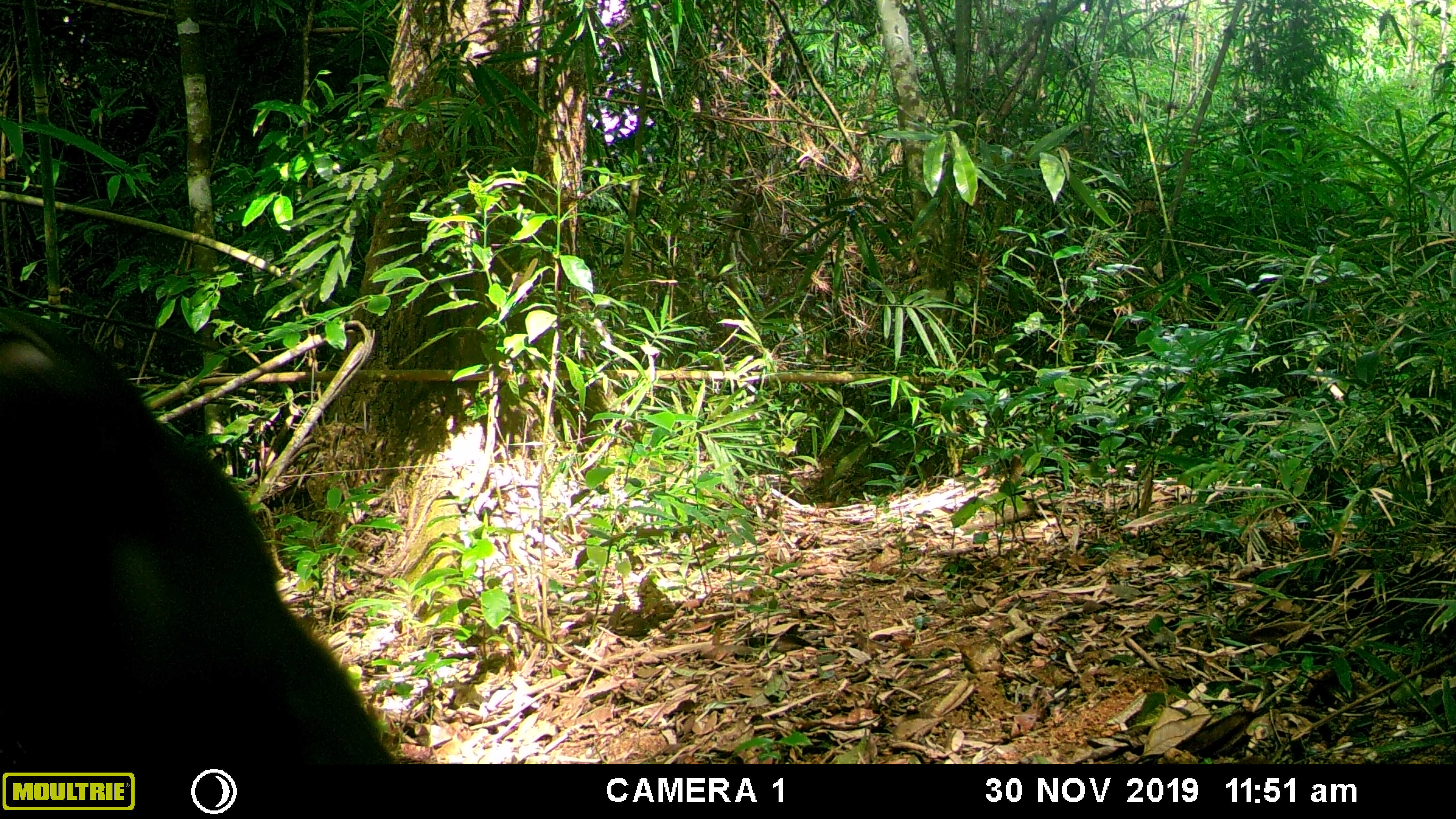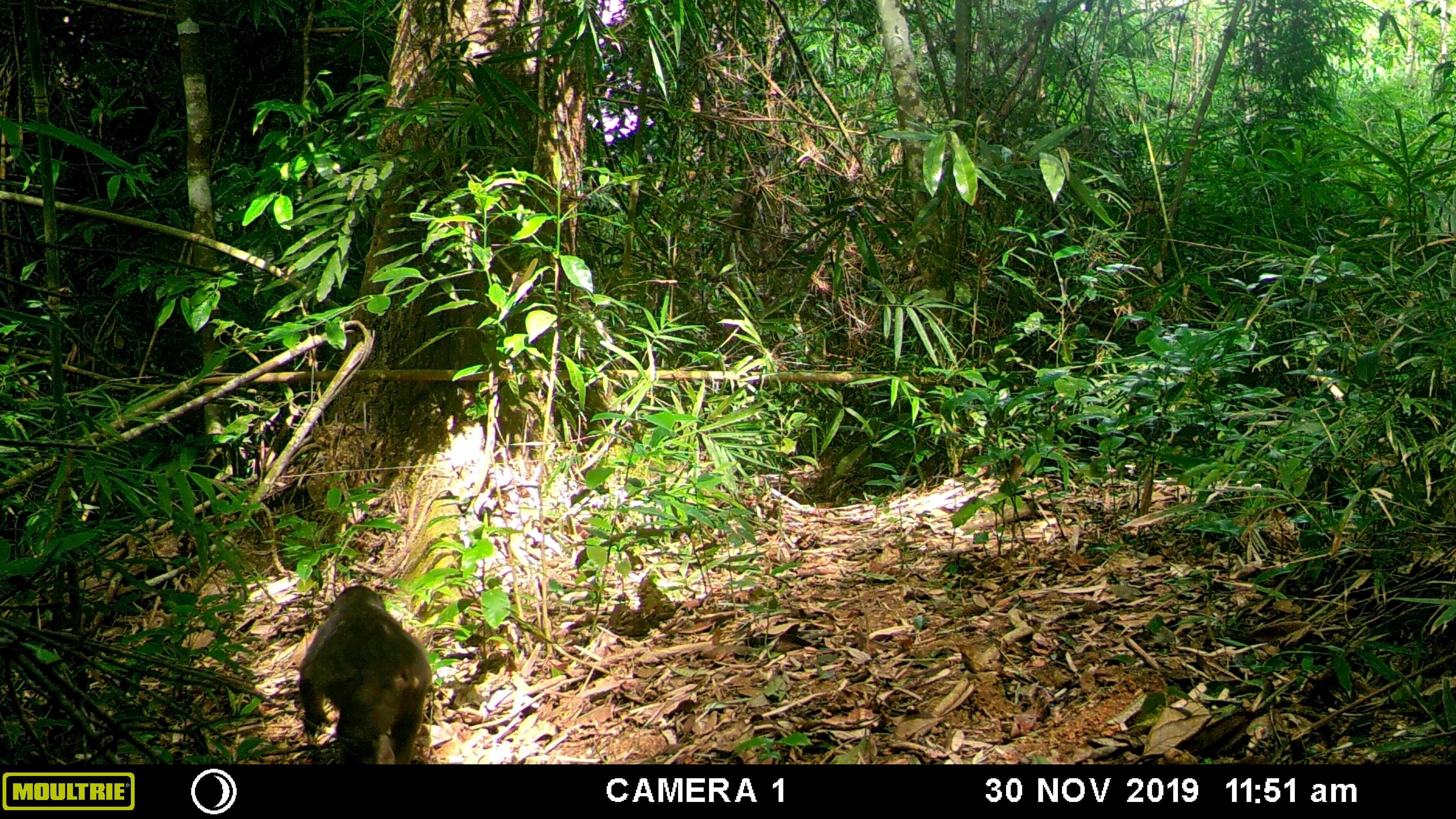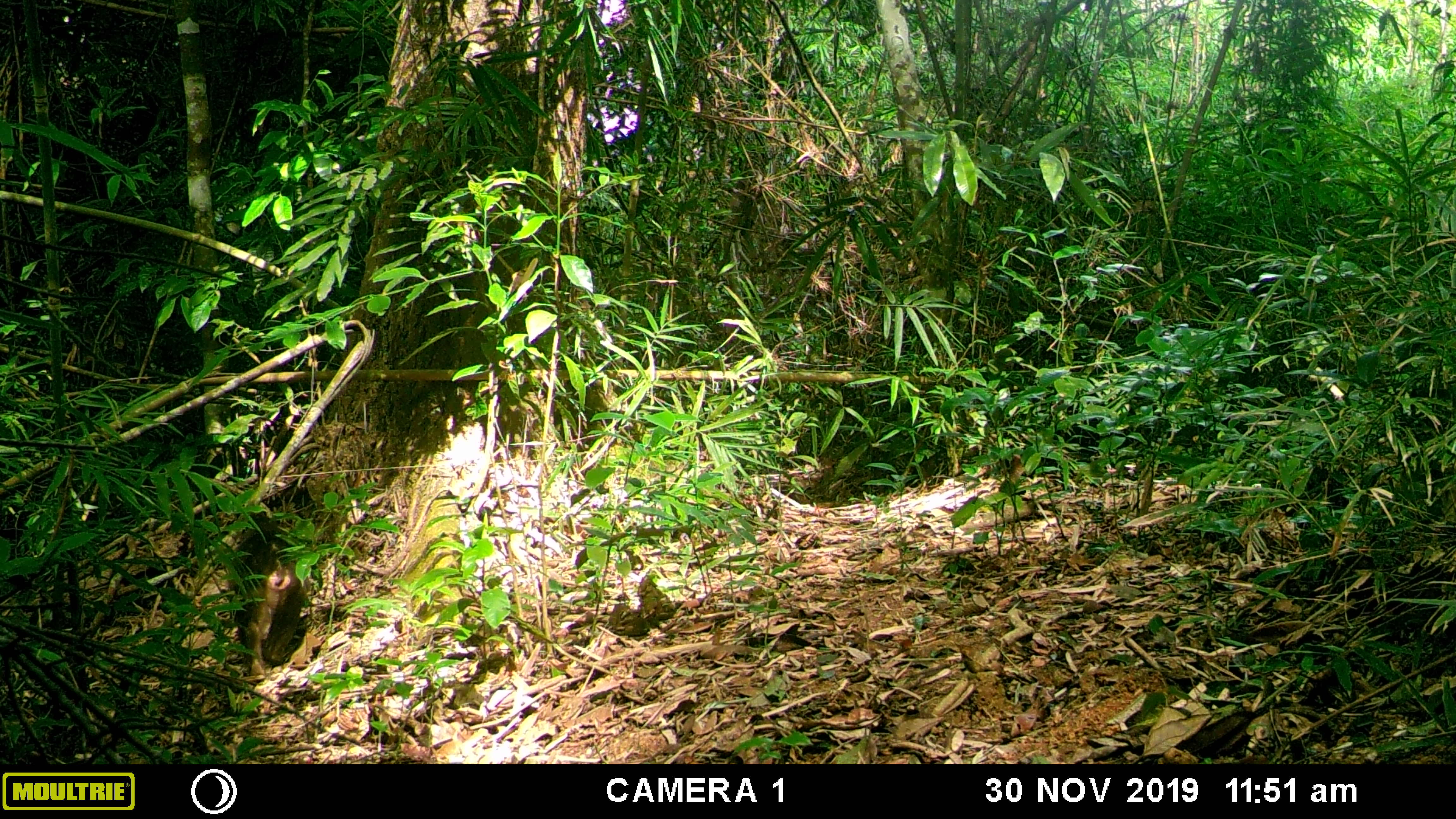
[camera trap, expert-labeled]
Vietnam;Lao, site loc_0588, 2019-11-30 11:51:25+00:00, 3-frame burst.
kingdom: Animalia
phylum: Chordata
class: Mammalia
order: Primates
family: Cercopithecidae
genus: Macaca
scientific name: Macaca arctoides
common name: stump-tailed macaque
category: stump tailed macaque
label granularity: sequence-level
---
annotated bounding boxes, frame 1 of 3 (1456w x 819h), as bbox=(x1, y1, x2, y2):
stump tailed macaque: bbox=(0, 309, 402, 764)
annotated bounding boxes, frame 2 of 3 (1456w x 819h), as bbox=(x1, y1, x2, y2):
stump tailed macaque: bbox=(297, 584, 433, 764)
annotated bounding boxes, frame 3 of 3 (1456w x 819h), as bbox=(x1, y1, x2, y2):
stump tailed macaque: bbox=(217, 508, 323, 682)